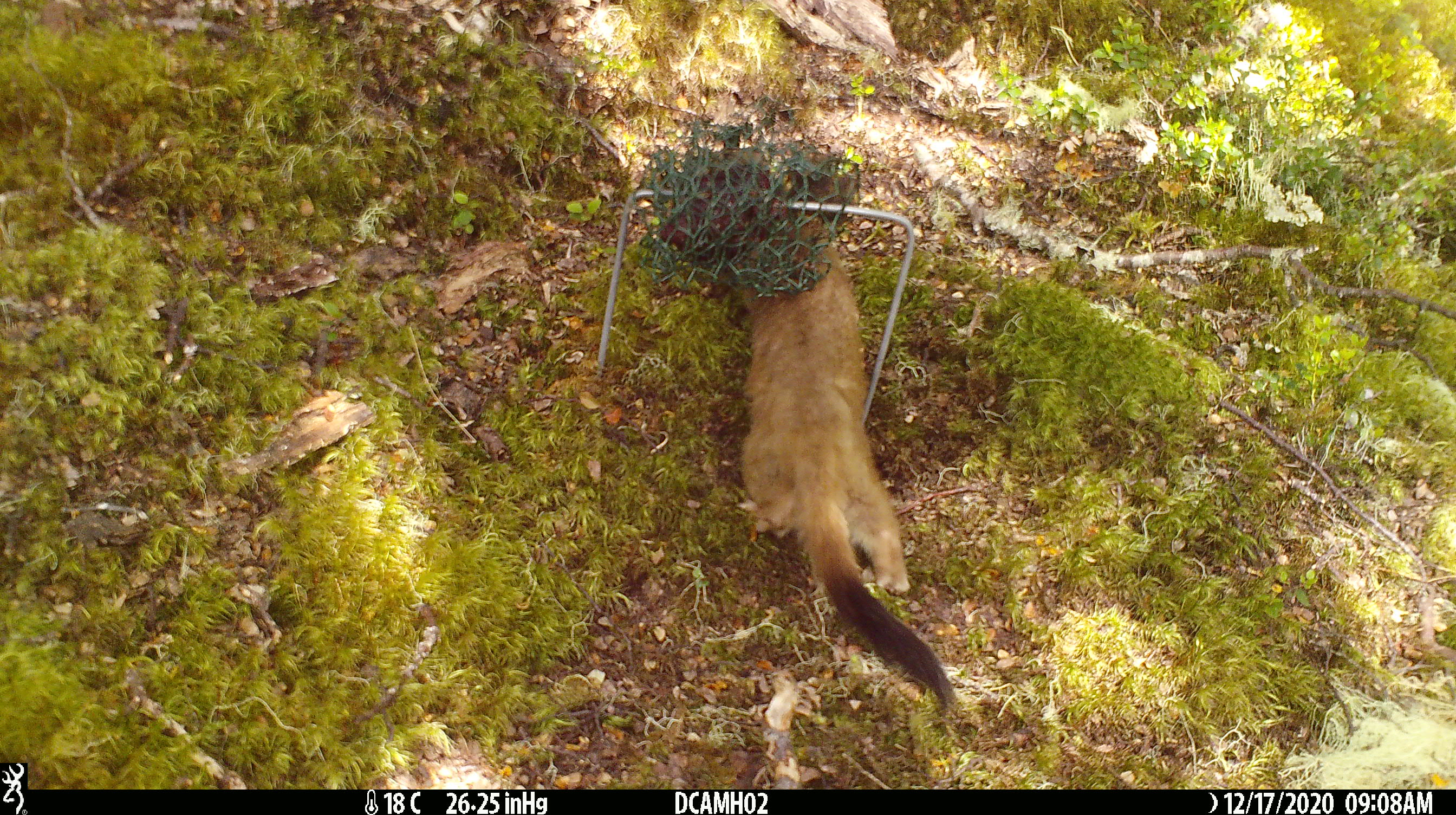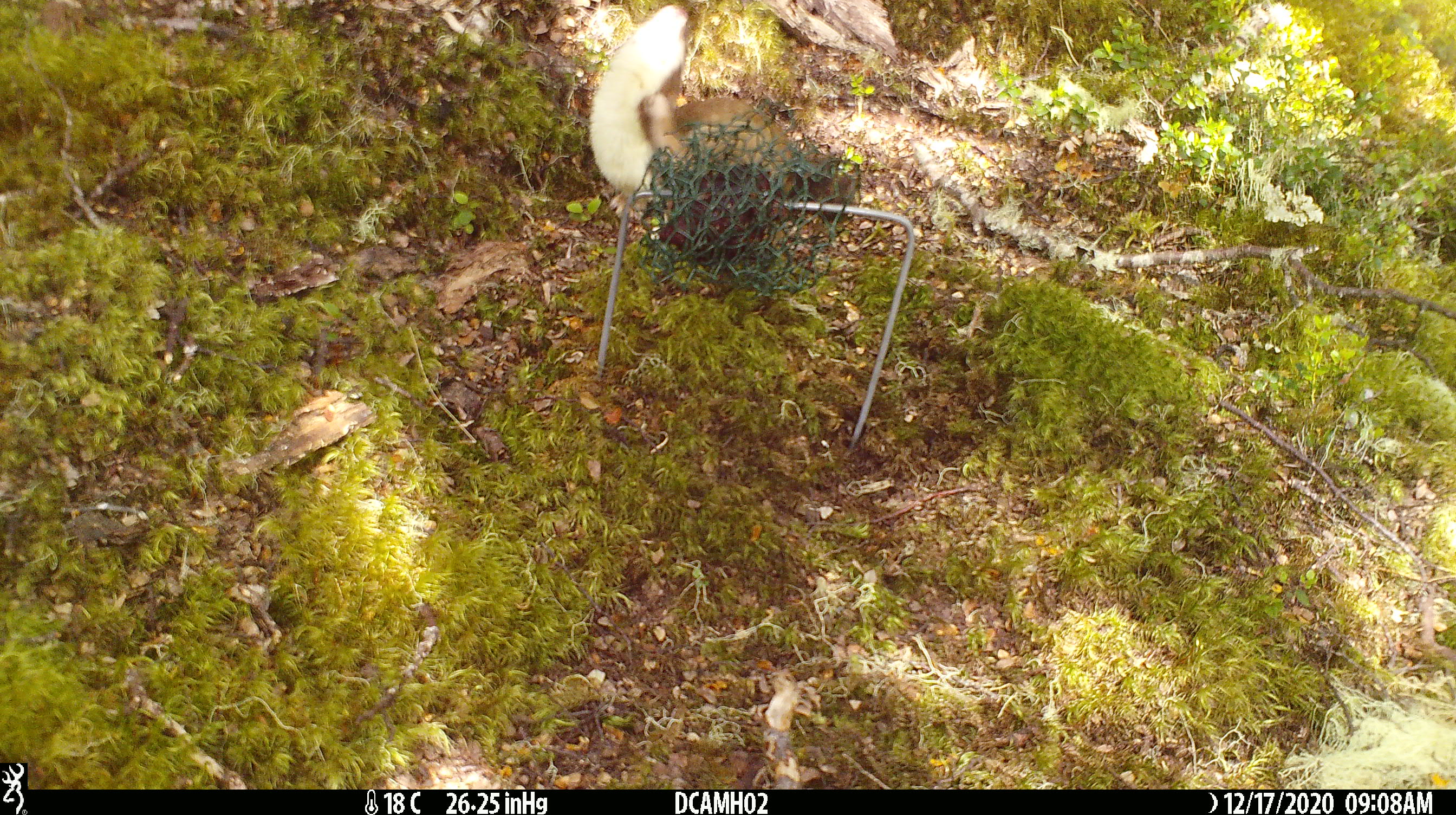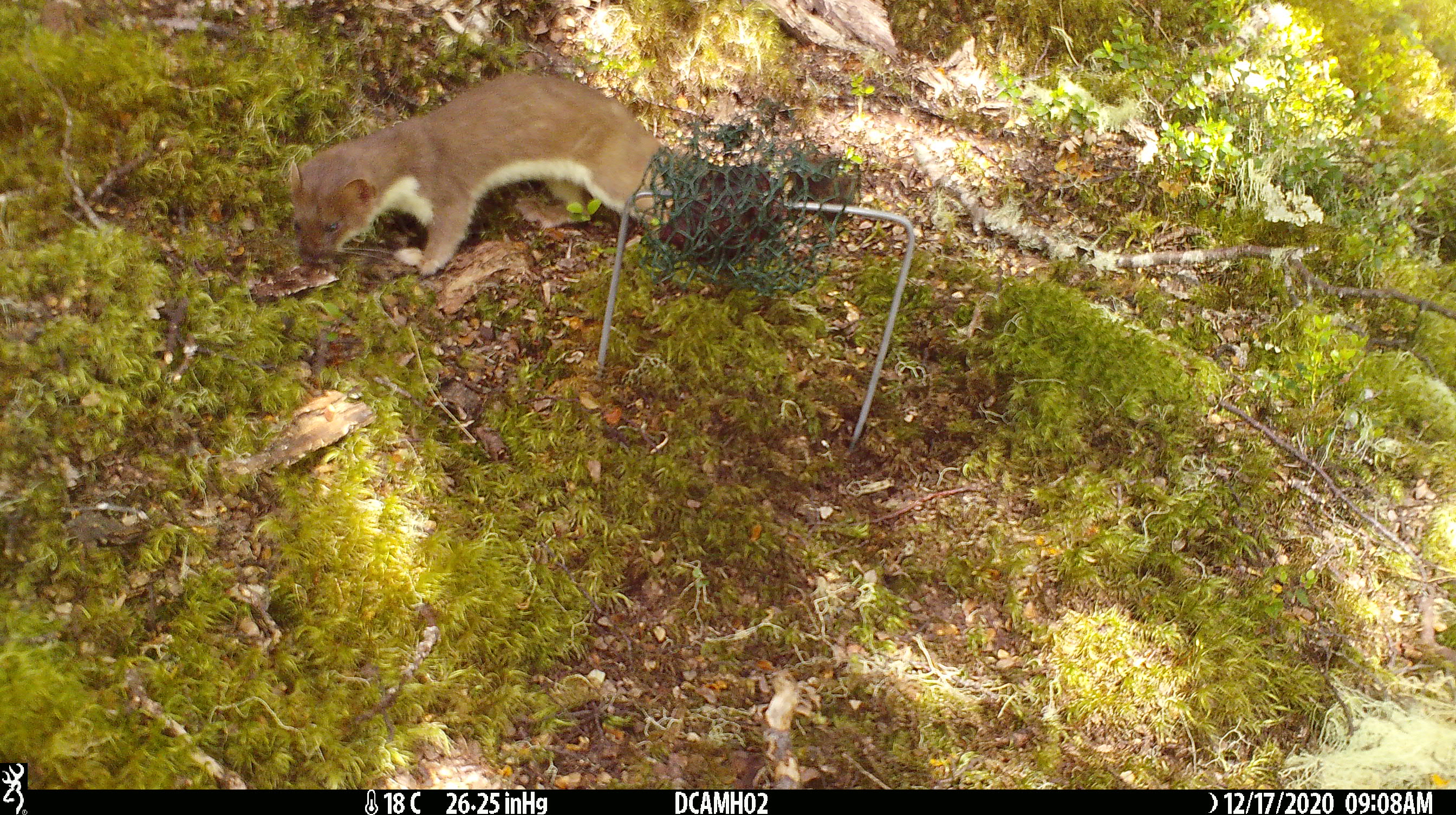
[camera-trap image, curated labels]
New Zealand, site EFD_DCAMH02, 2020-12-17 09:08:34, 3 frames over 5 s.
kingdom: Animalia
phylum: Chordata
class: Mammalia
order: Carnivora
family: Mustelidae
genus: Mustela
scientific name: Mustela erminea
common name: stoat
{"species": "stoat (Mustela erminea)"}